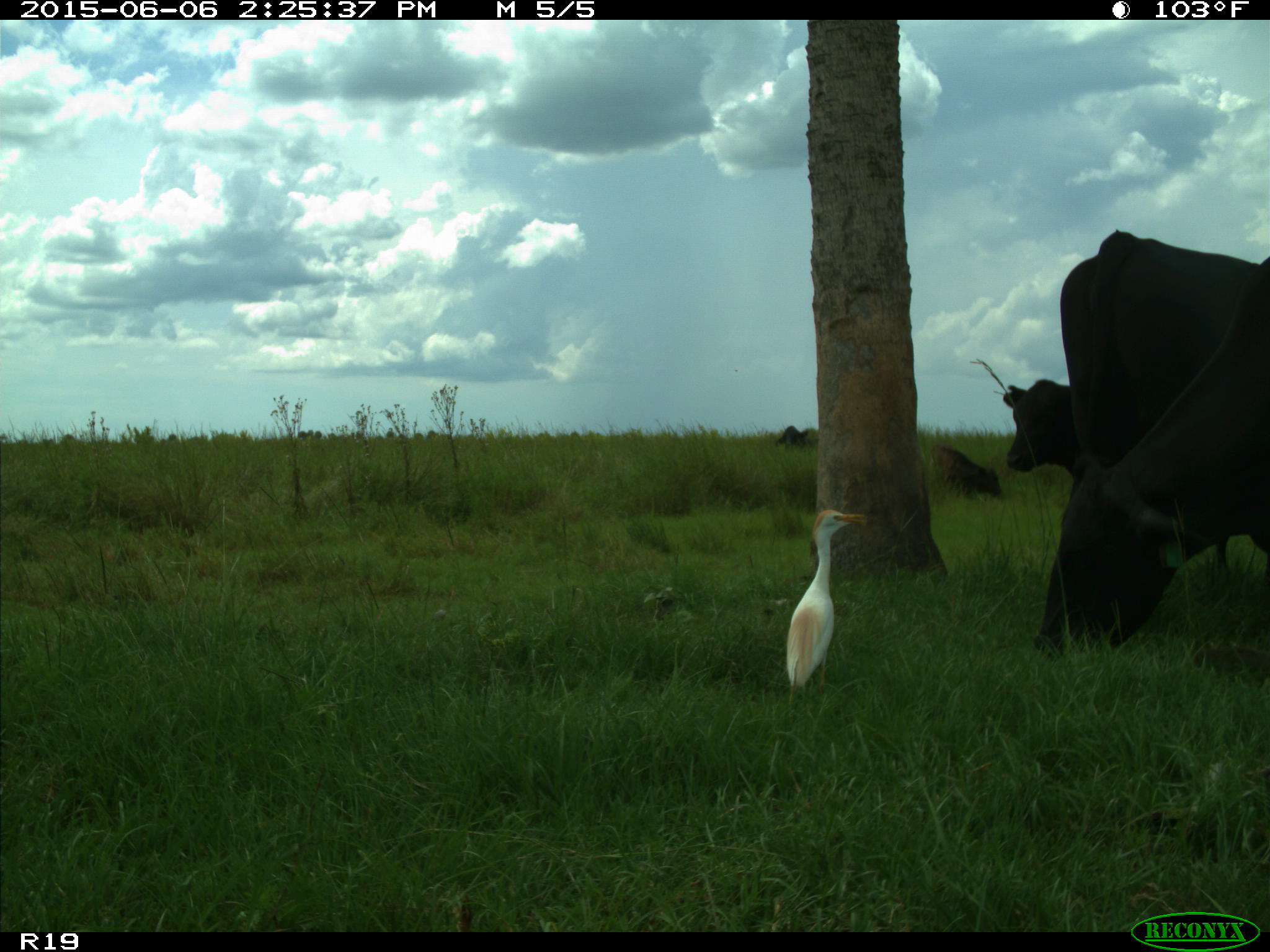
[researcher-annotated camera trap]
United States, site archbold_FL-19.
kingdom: Animalia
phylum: Chordata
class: Mammalia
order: Artiodactyla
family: Bovidae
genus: Bos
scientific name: Bos taurus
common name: domestic cow